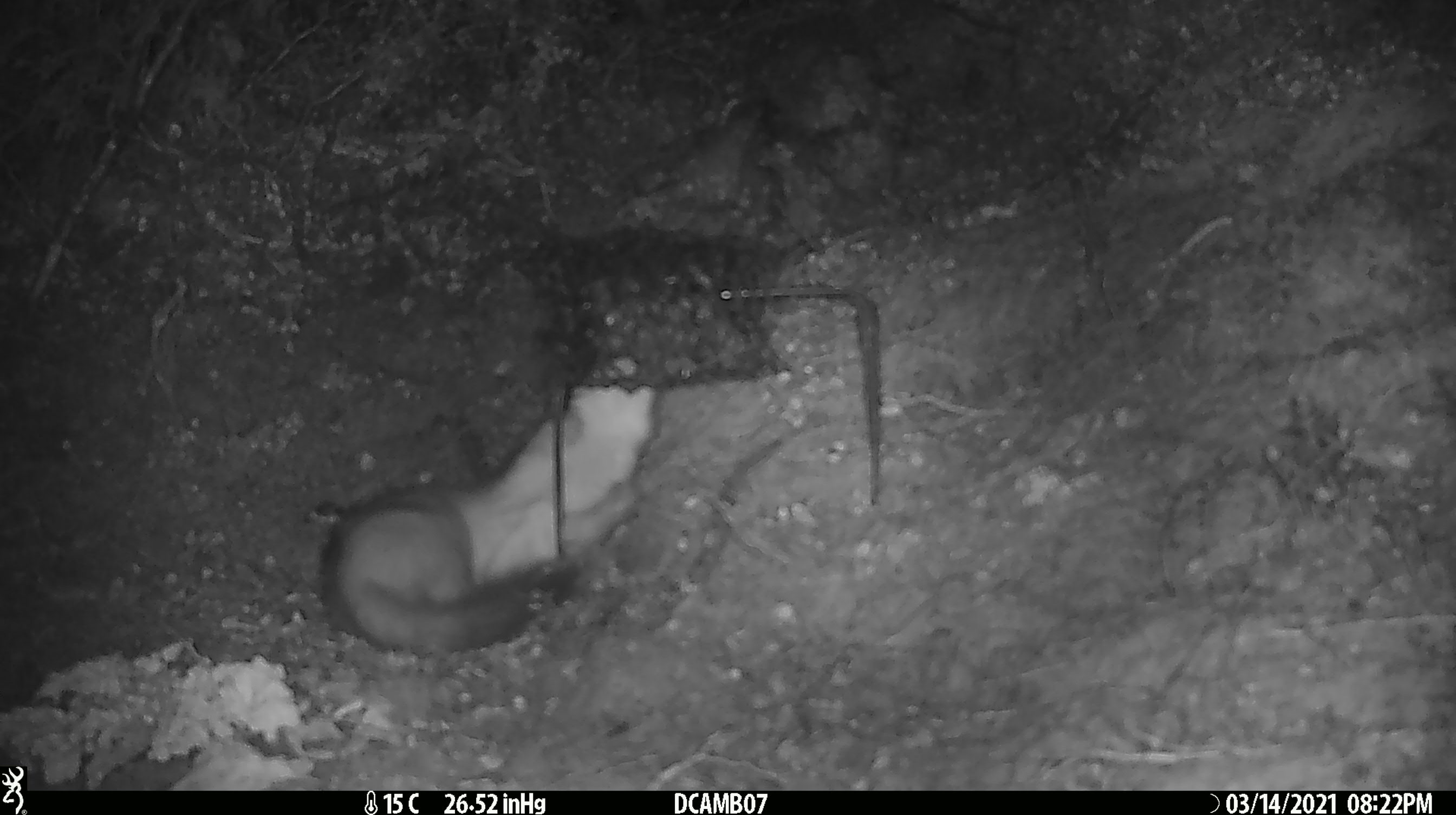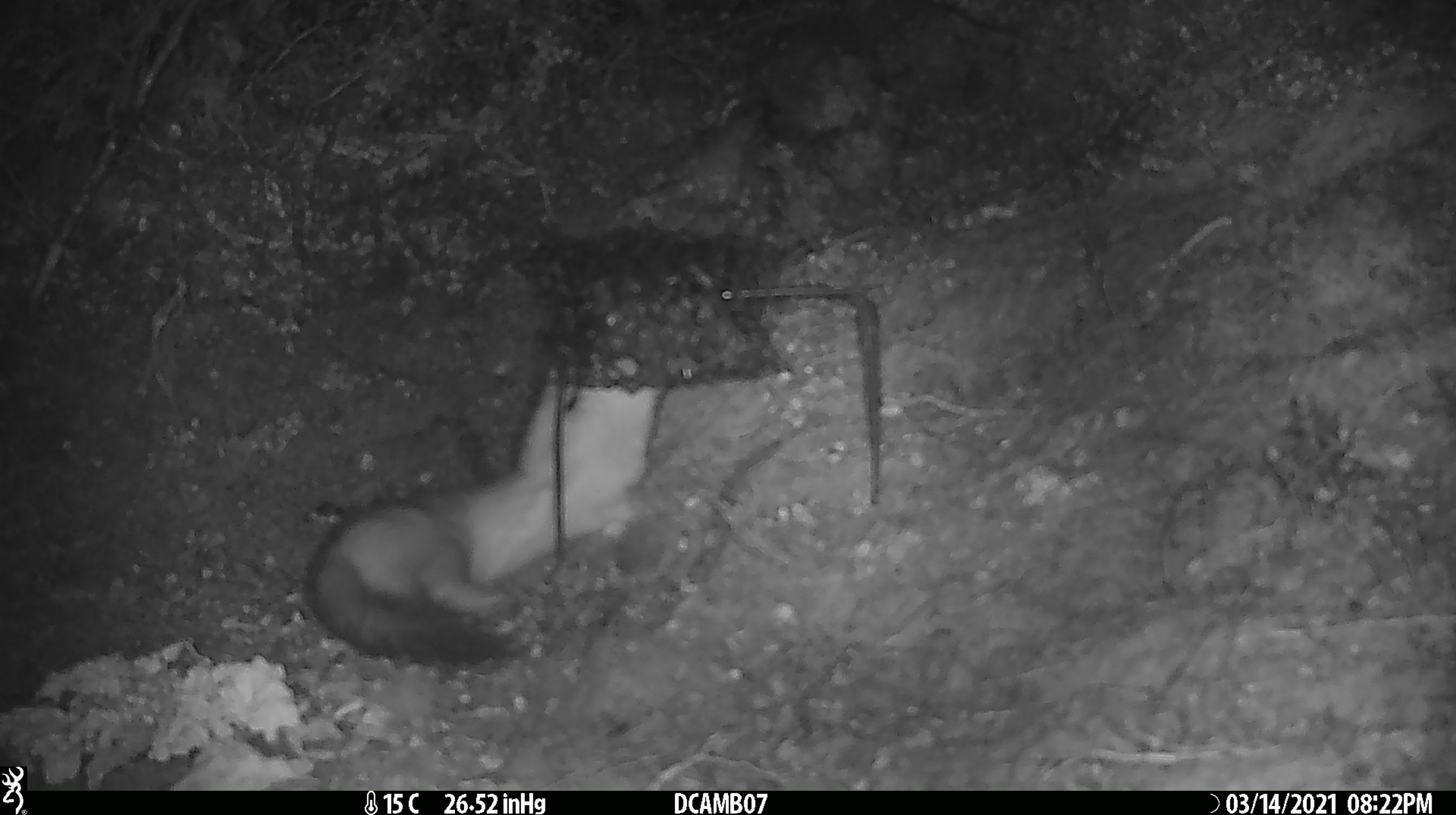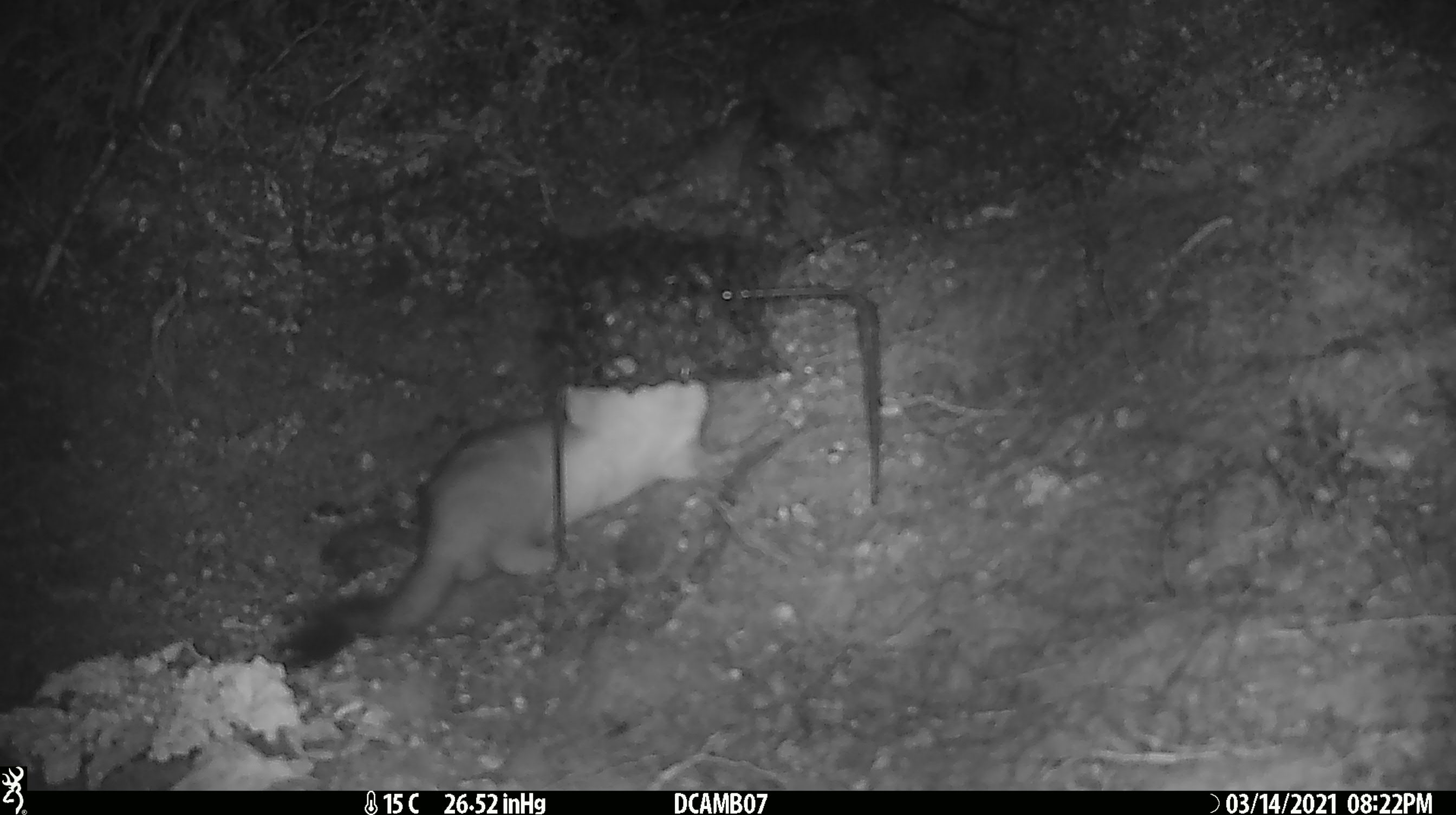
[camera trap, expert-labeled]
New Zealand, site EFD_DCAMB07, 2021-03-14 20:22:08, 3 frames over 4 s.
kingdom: Animalia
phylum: Chordata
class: Mammalia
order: Carnivora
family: Mustelidae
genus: Mustela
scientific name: Mustela erminea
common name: stoat